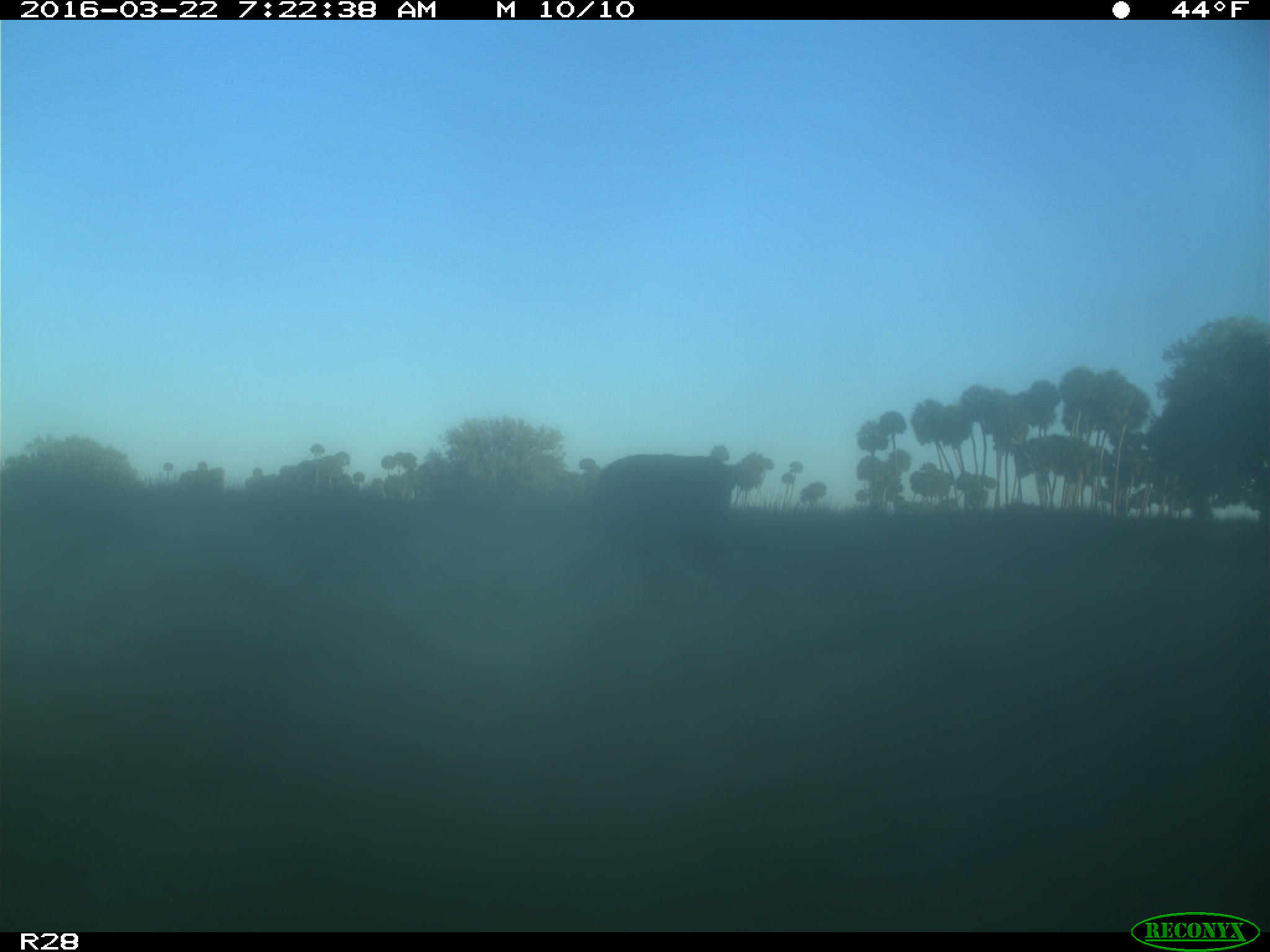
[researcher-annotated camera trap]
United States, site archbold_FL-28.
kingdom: Animalia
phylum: Chordata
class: Mammalia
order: Artiodactyla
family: Bovidae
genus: Bos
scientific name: Bos taurus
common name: domestic cow